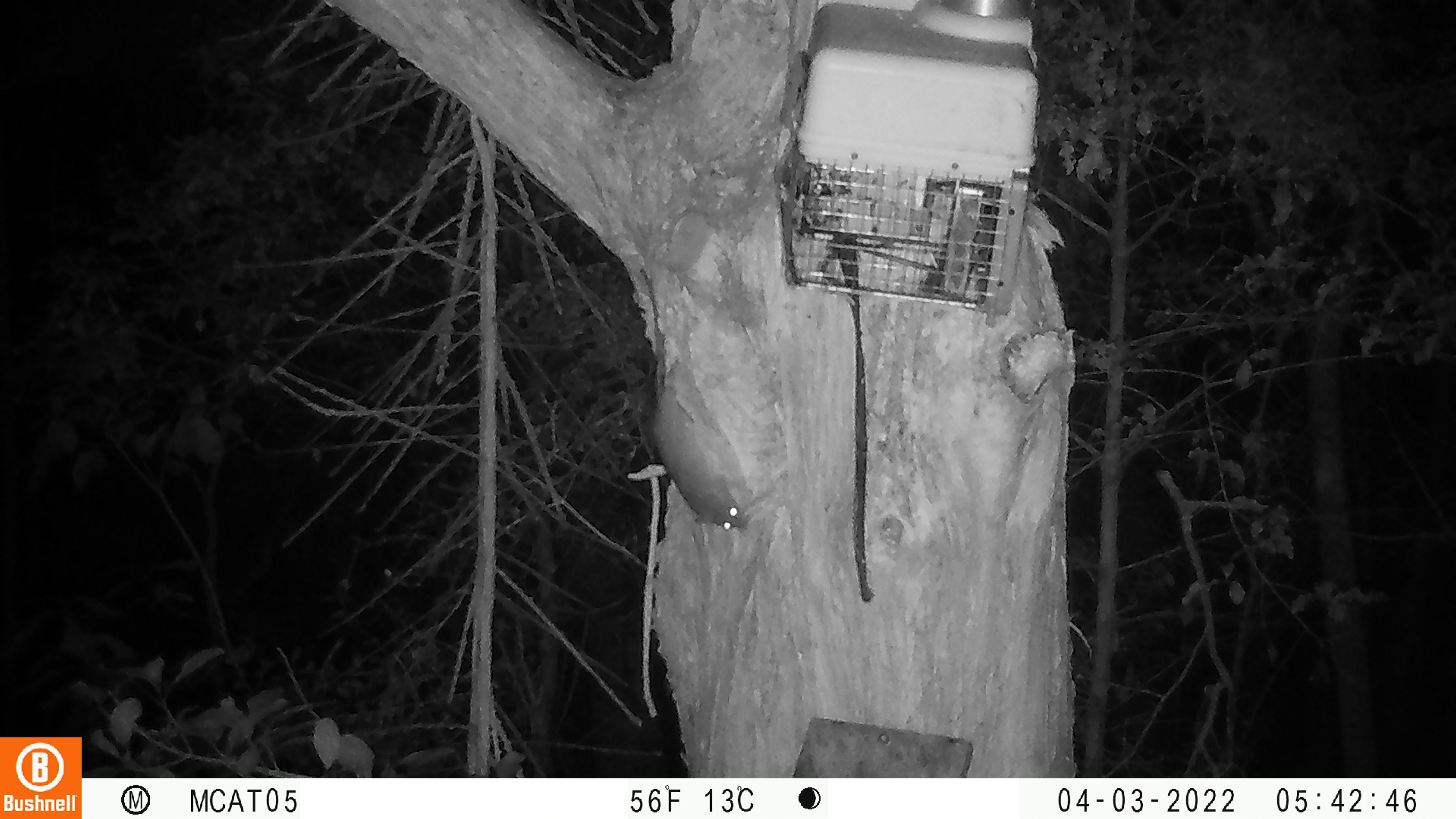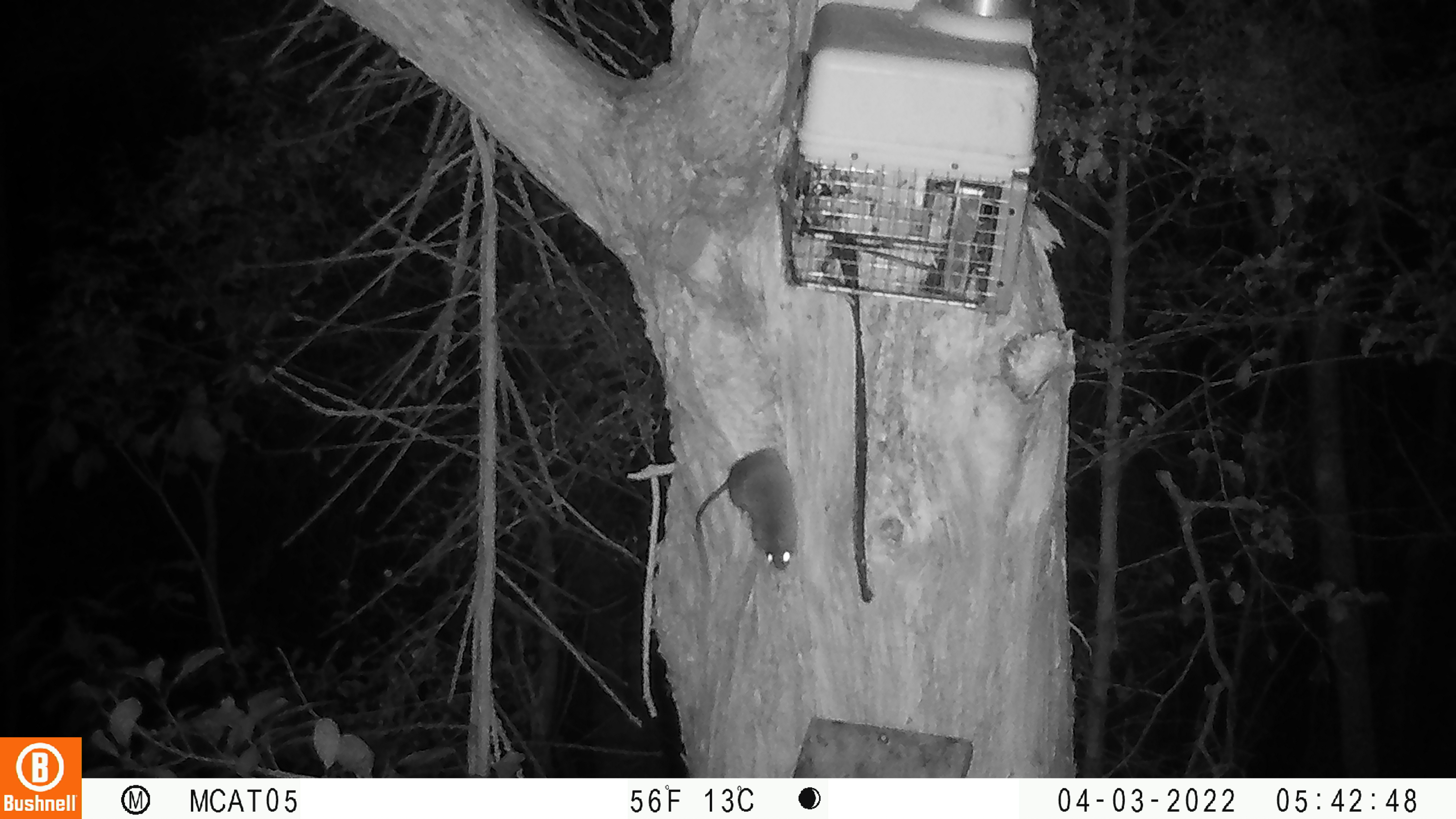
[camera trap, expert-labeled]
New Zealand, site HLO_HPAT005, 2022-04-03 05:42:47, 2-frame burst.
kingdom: Animalia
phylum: Chordata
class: Mammalia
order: Rodentia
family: Muridae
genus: Rattus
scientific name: Rattus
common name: rat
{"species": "rat (Rattus)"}